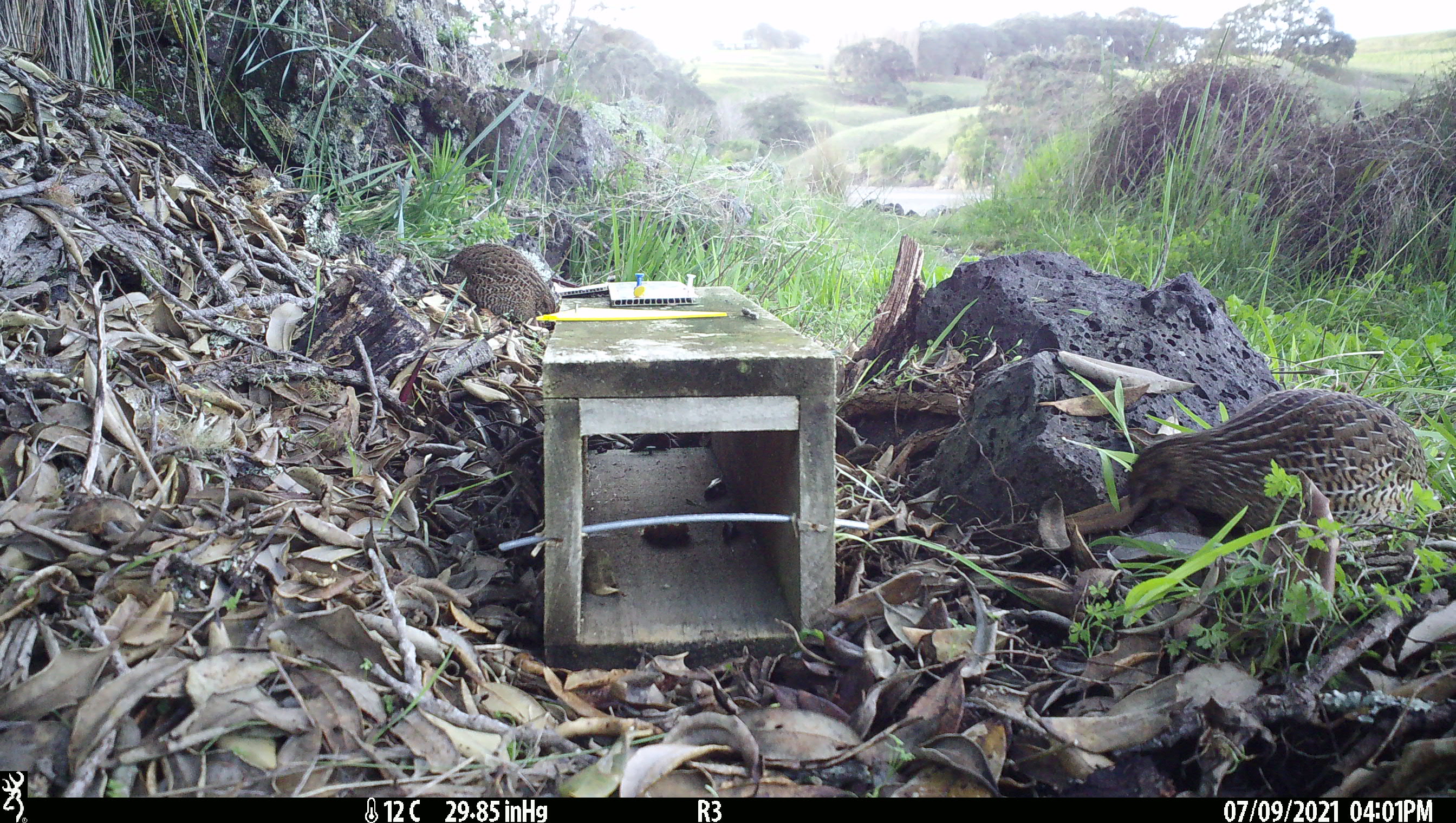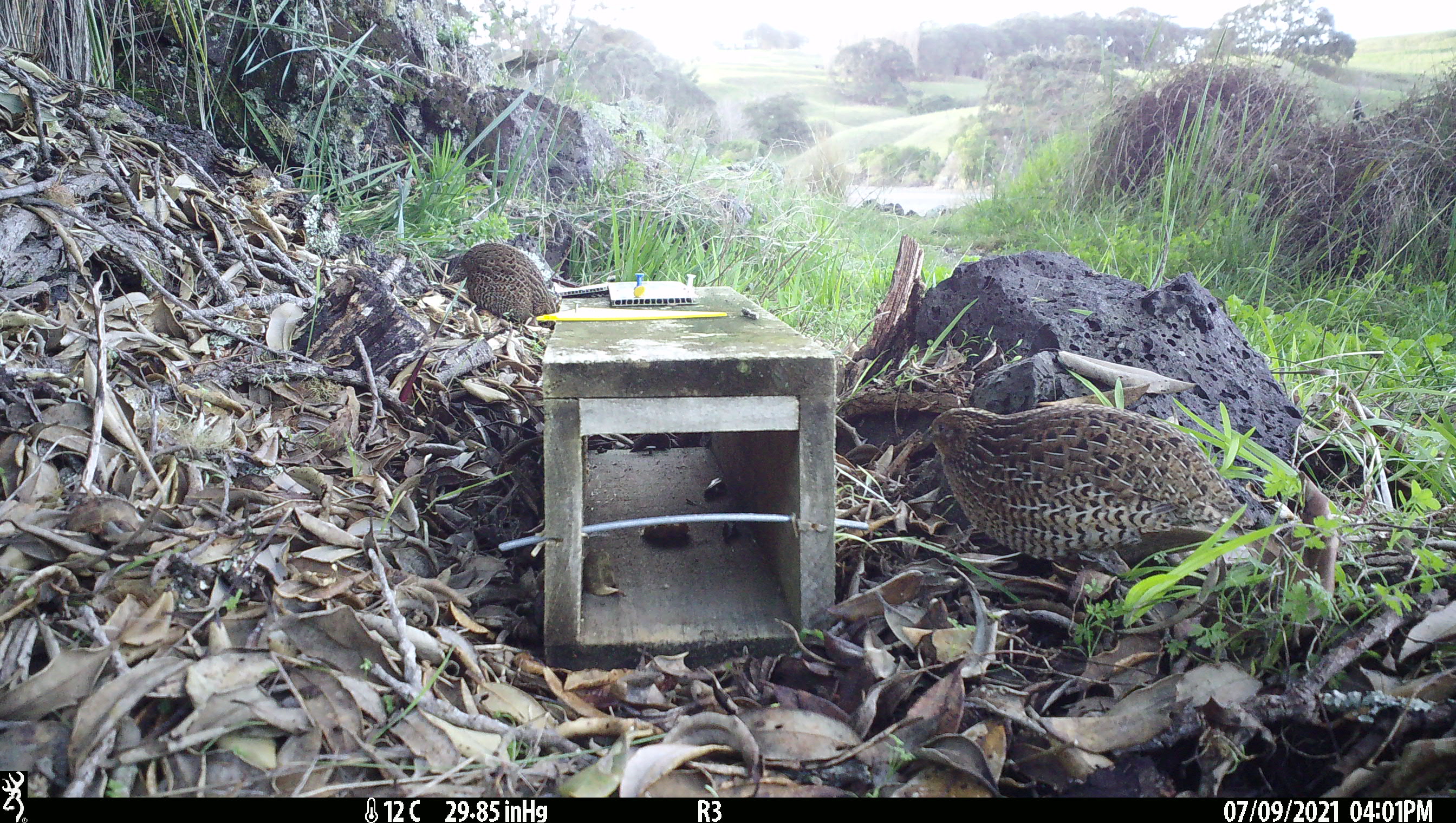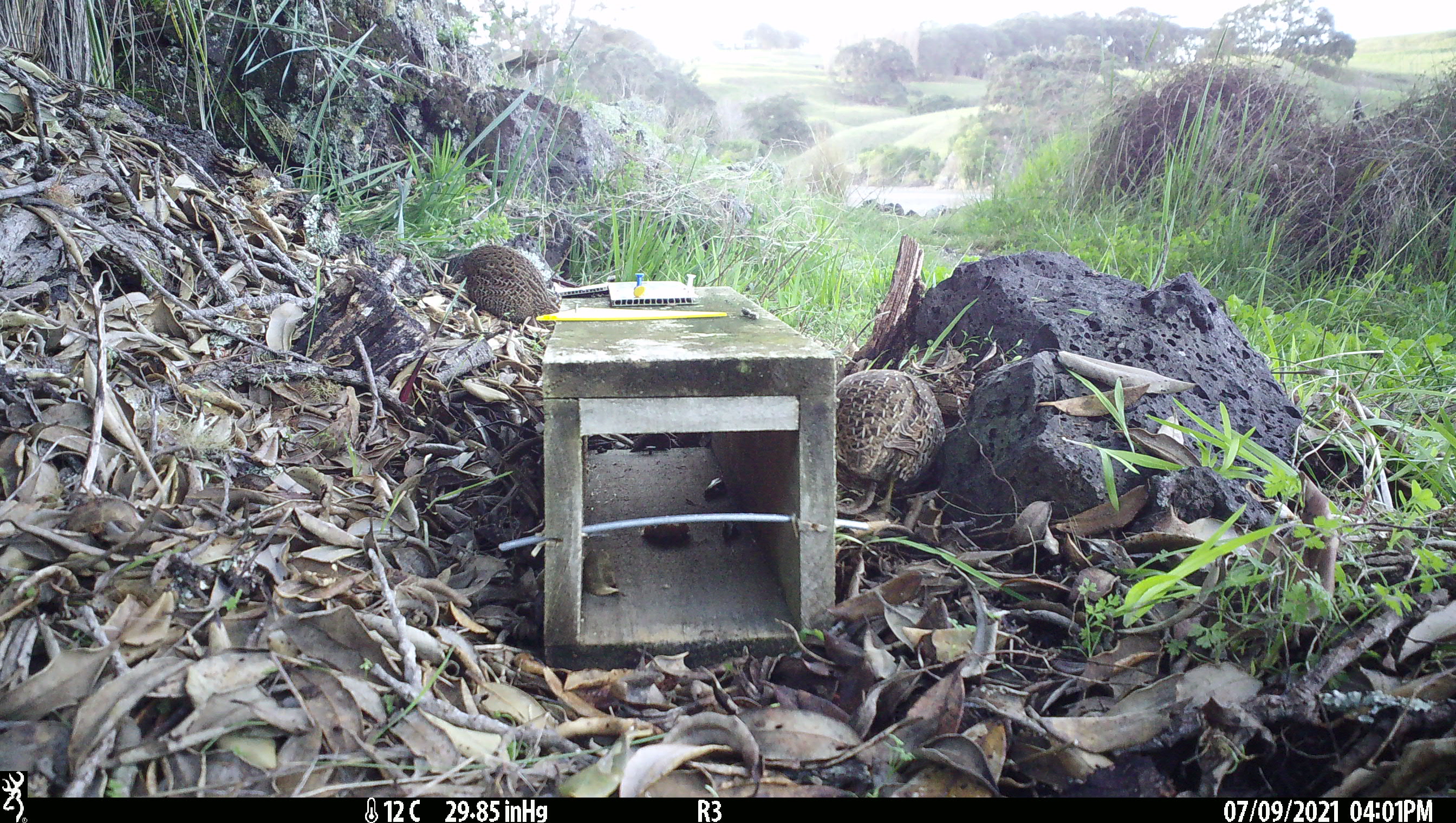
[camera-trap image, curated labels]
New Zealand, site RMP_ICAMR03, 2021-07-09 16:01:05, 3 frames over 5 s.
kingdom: Animalia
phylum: Chordata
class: Aves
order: Galliformes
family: Phasianidae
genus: Synoicus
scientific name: Synoicus ypsilophorus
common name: brown quail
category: quail brown